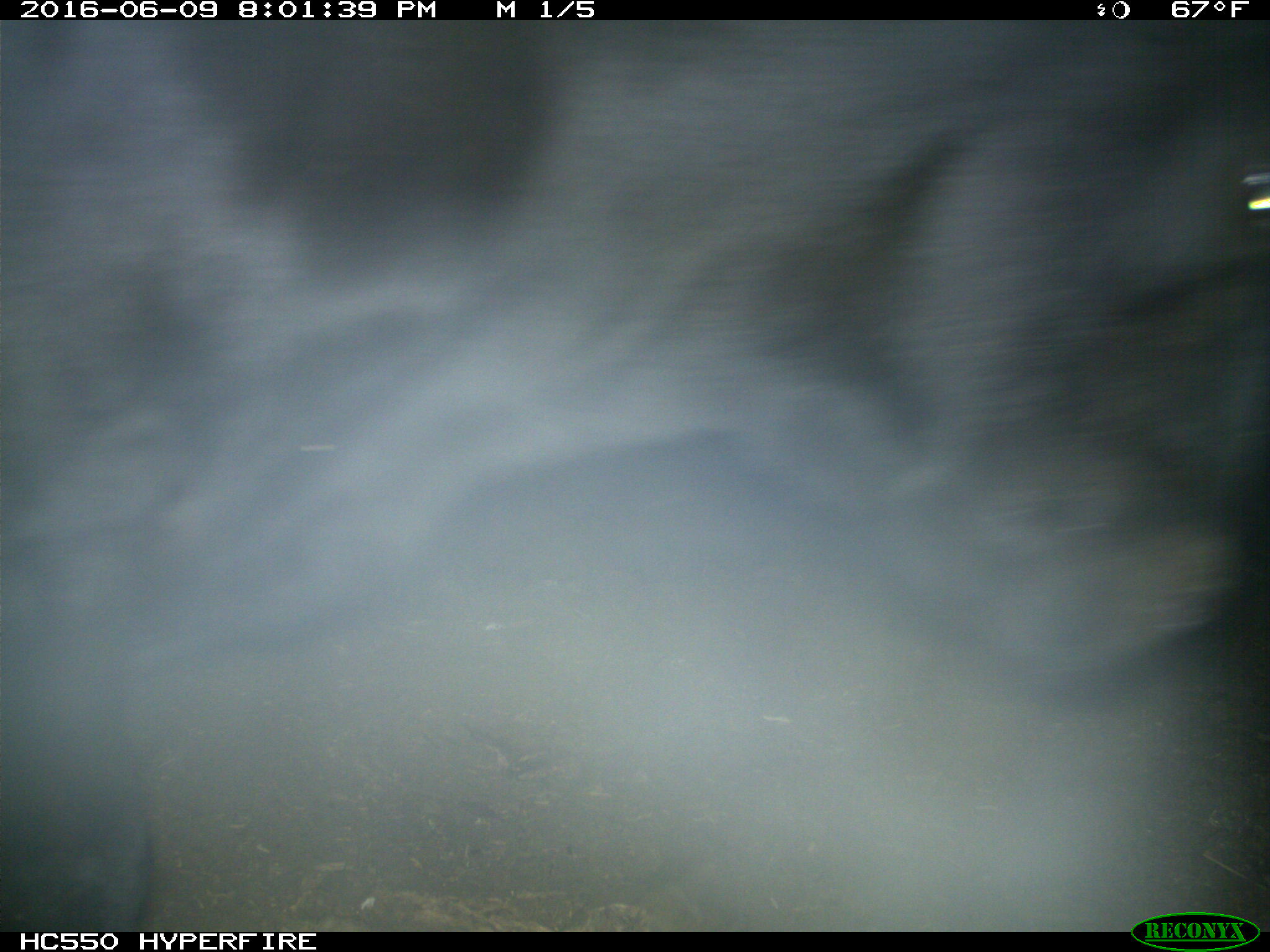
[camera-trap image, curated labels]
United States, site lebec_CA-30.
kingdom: Animalia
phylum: Chordata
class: Mammalia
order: Artiodactyla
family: Bovidae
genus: Bos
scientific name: Bos taurus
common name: domestic cow